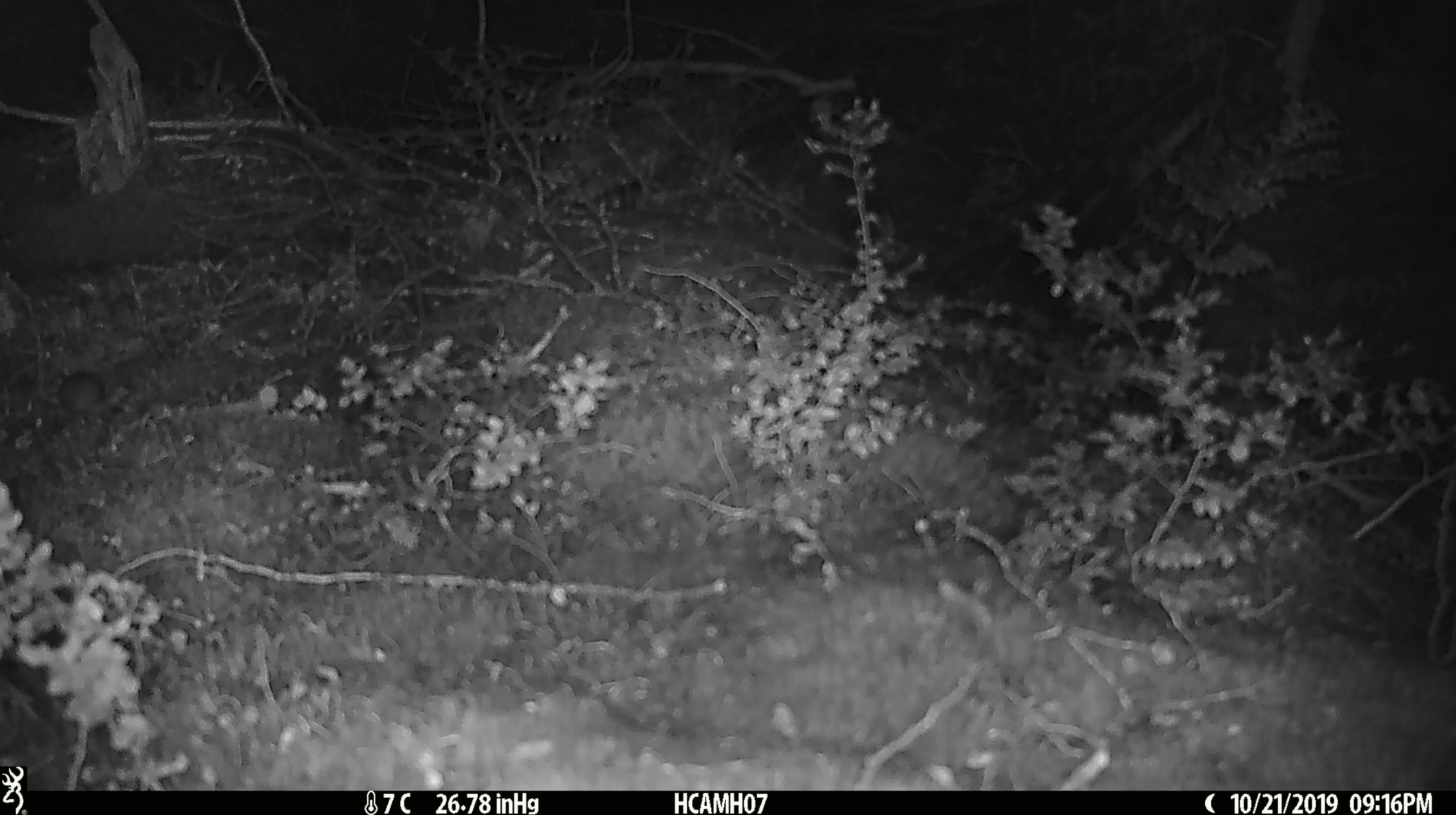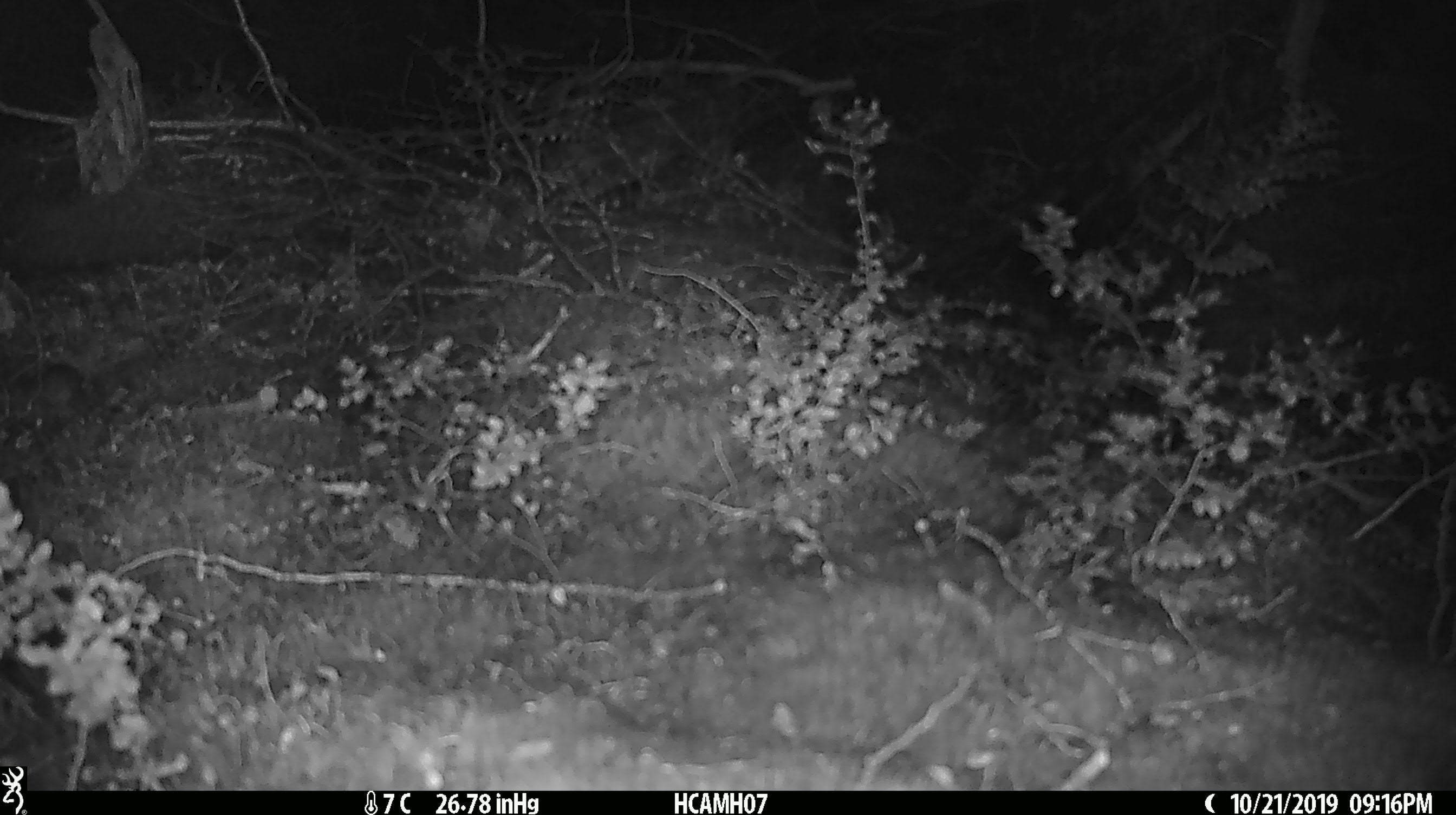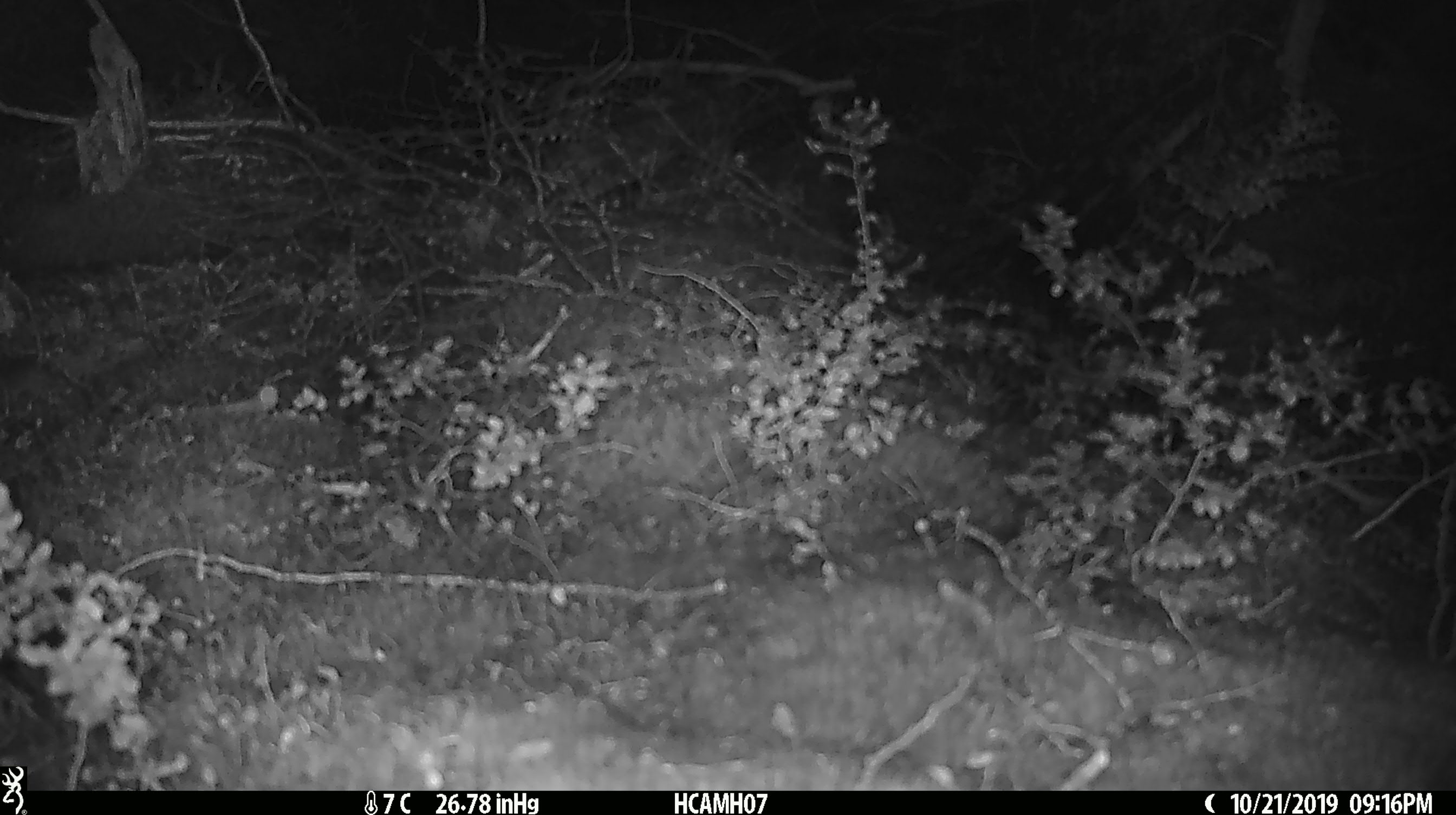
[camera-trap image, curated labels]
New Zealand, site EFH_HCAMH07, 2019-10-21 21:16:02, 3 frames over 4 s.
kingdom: Animalia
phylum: Chordata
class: Mammalia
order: Rodentia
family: Muridae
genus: Mus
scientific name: Mus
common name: mouse